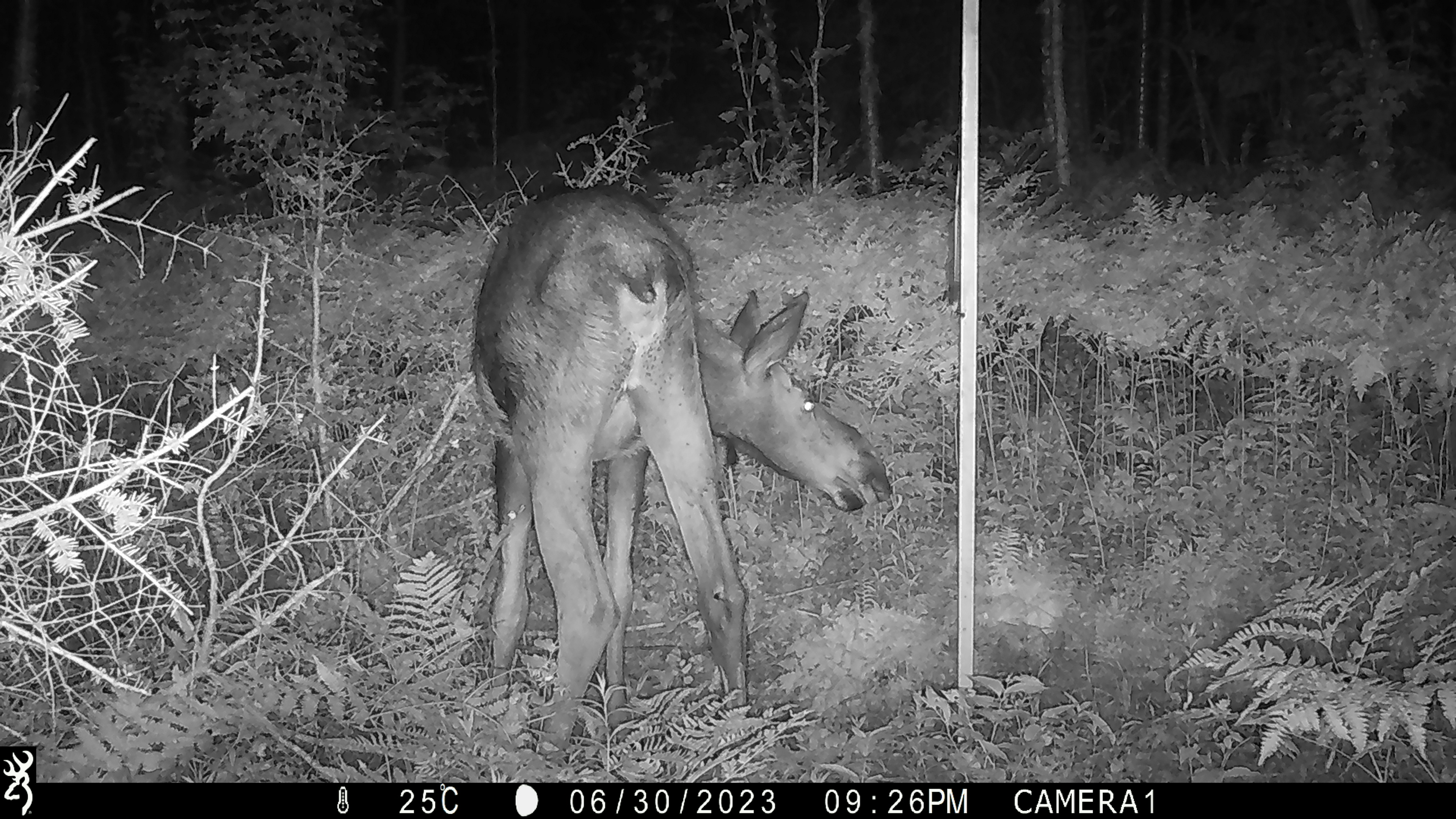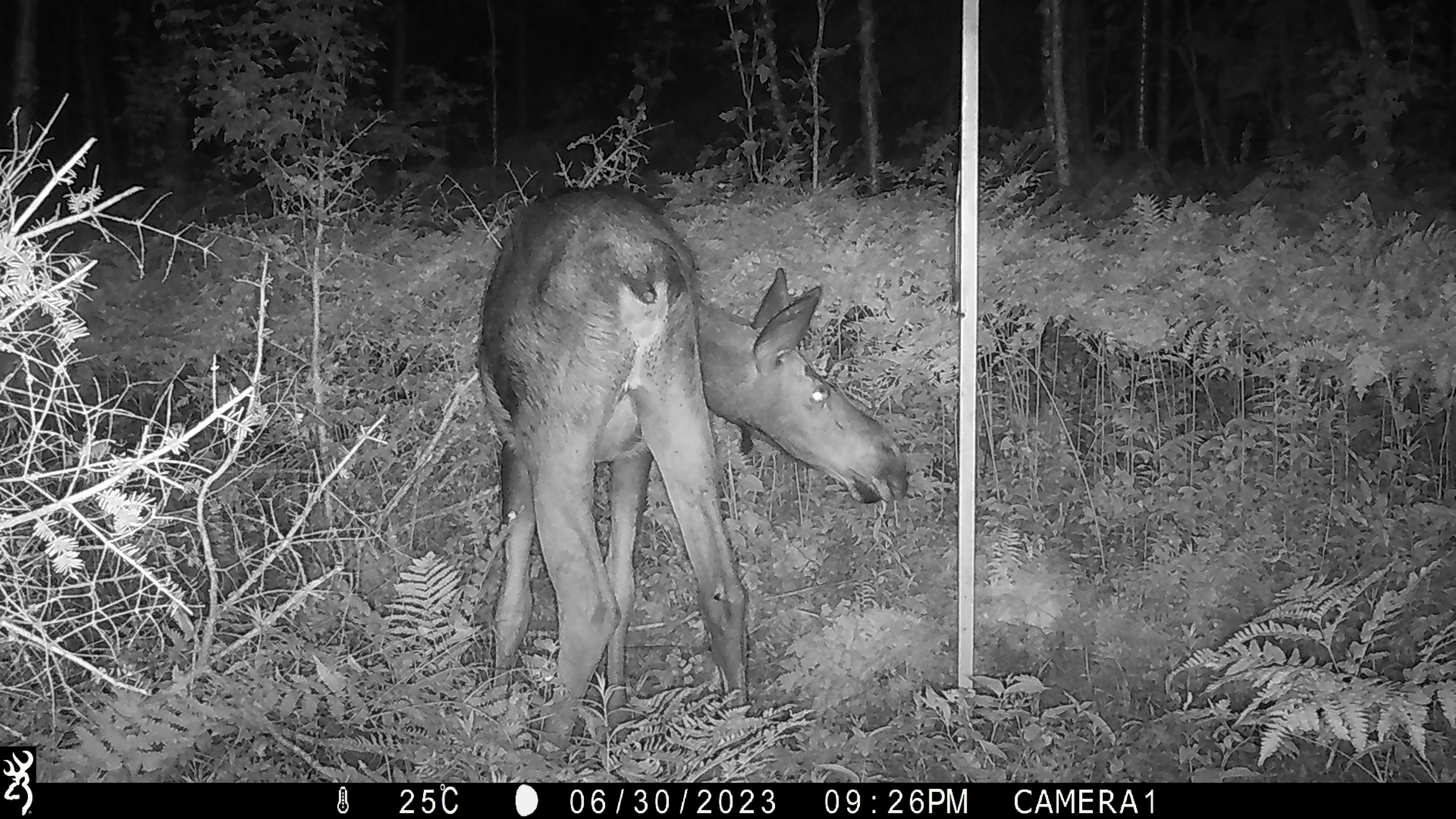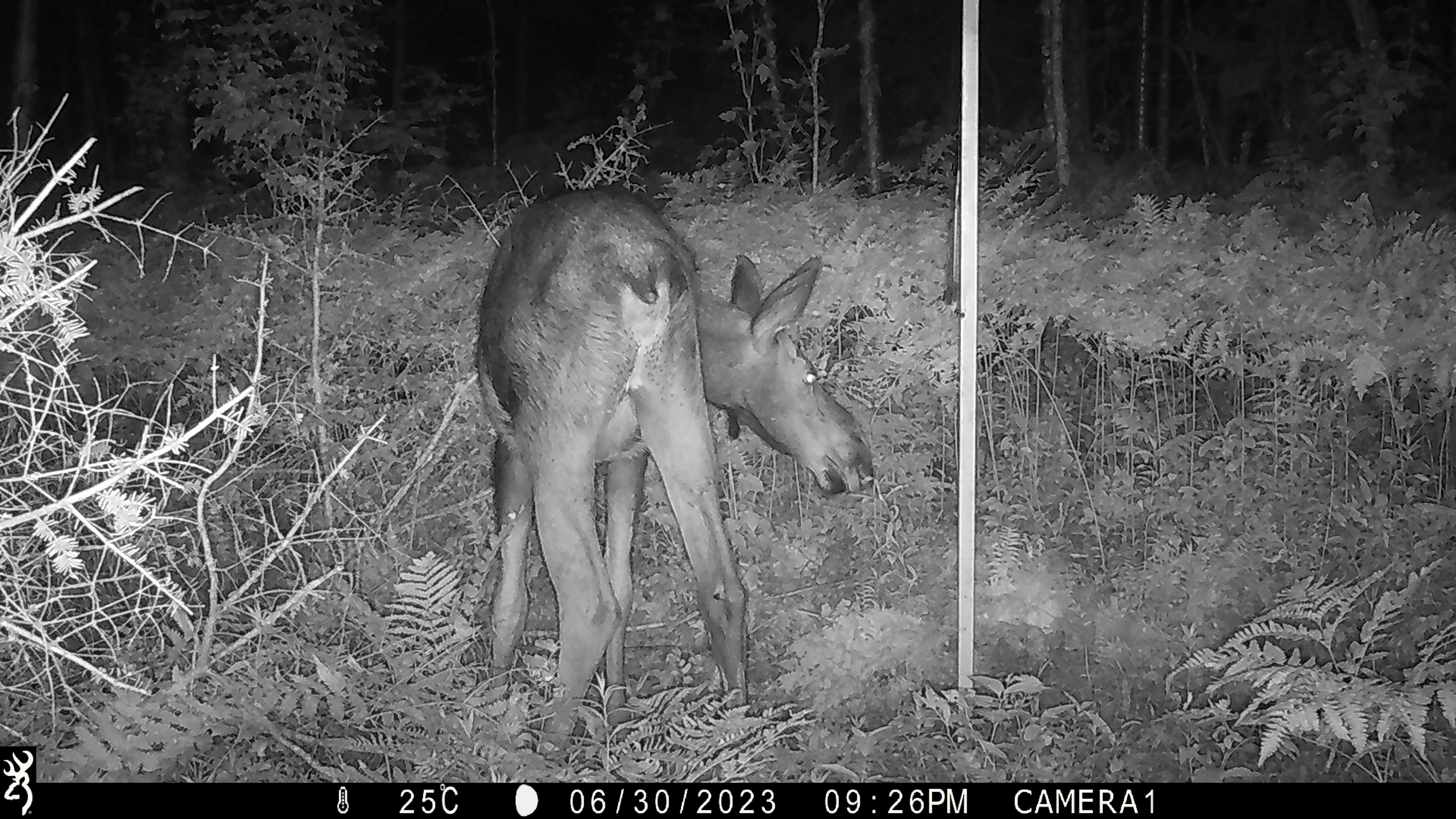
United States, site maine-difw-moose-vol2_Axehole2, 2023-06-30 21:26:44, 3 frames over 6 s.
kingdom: Animalia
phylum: Chordata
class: Mammalia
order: Artiodactyla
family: Cervidae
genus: Alces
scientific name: Alces alces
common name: moose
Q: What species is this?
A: Moose (Alces alces).